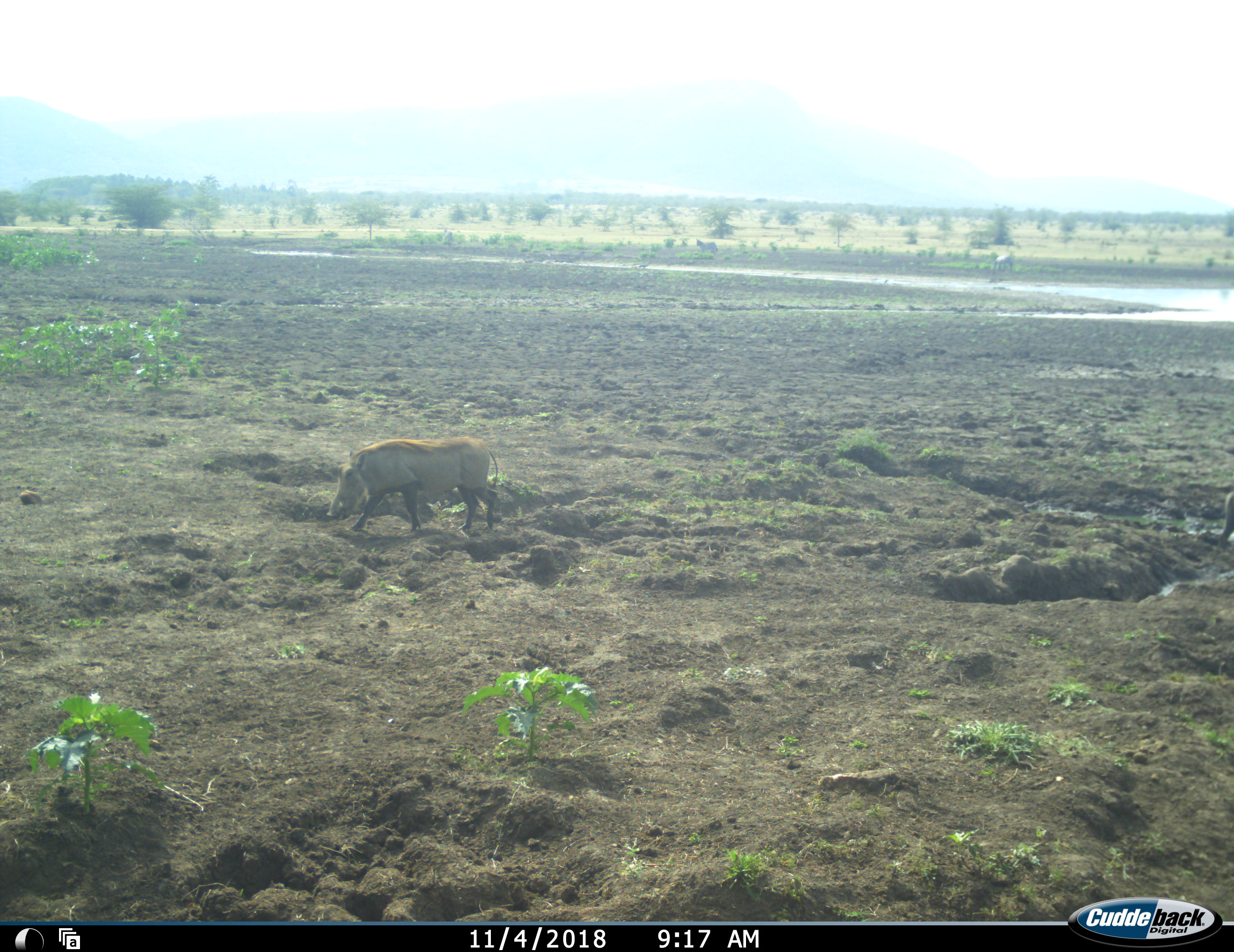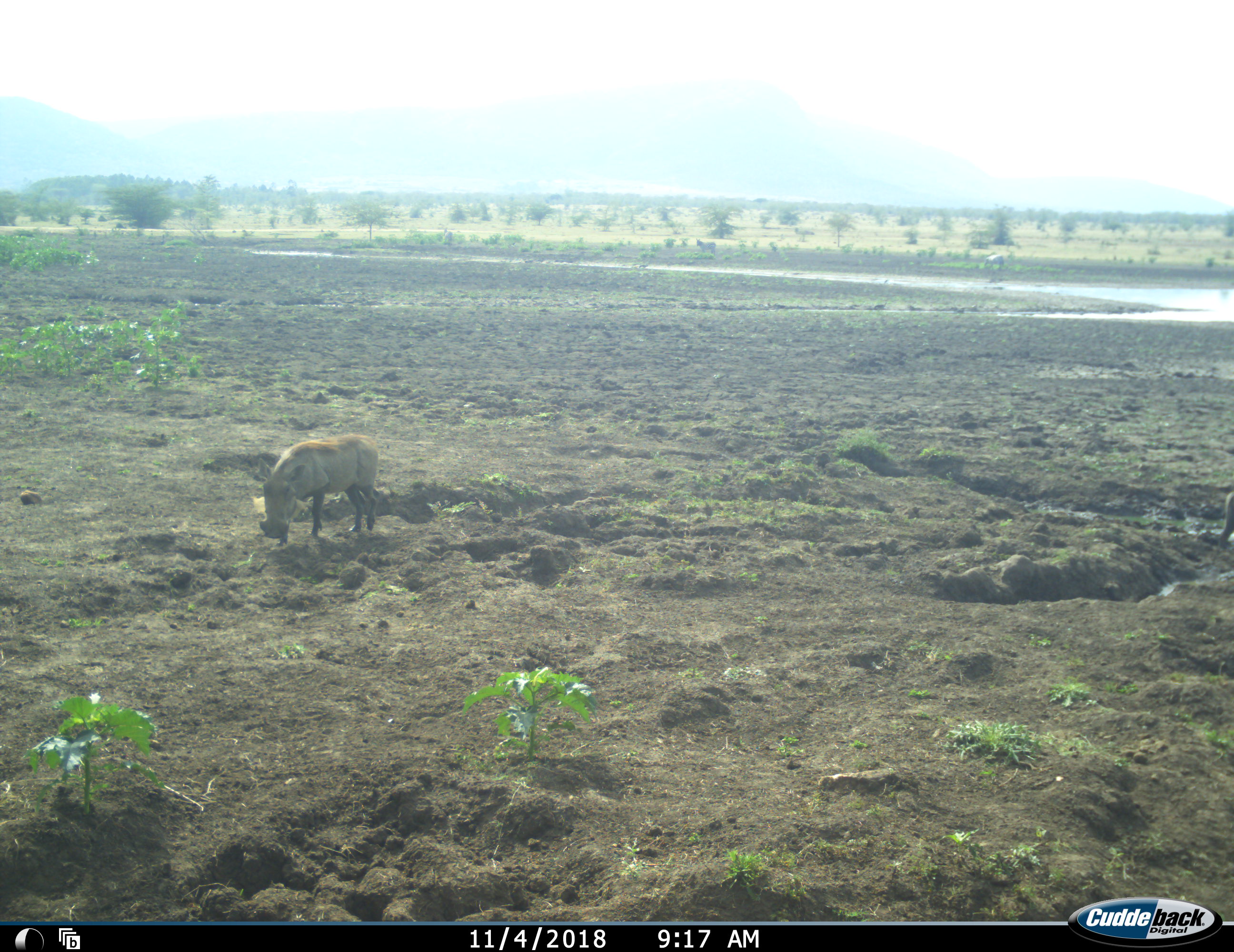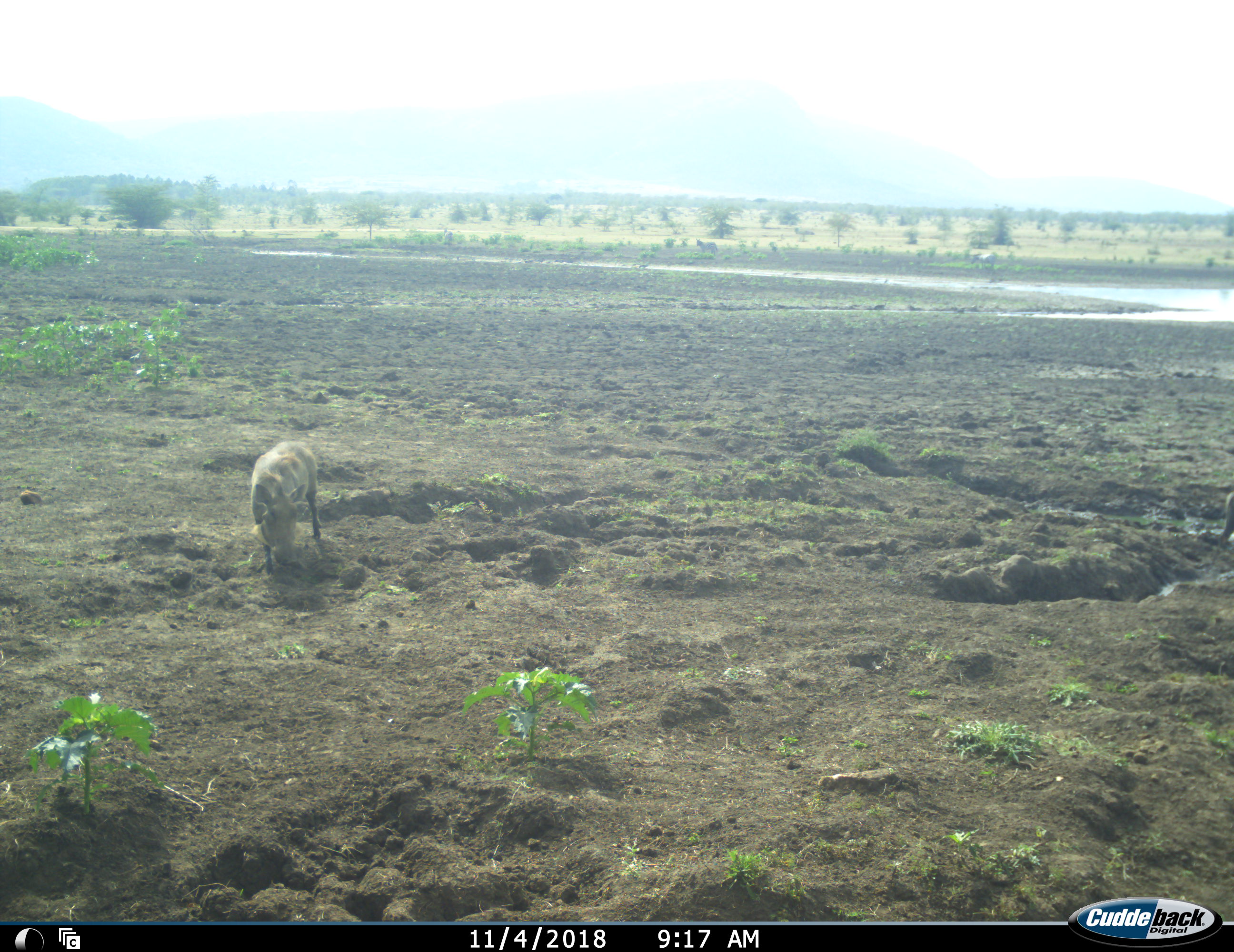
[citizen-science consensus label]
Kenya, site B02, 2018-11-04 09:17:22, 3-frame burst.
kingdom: Animalia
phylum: Chordata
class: Mammalia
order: Artiodactyla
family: Suidae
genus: Phacochoerus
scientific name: Phacochoerus africanus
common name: warthog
Warthog (Phacochoerus africanus), count 1. Behavior (volunteer vote fractions): standing 0%, resting 0%, moving 100%, interacting 0%. Young present (vote fraction): 0%. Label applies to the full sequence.